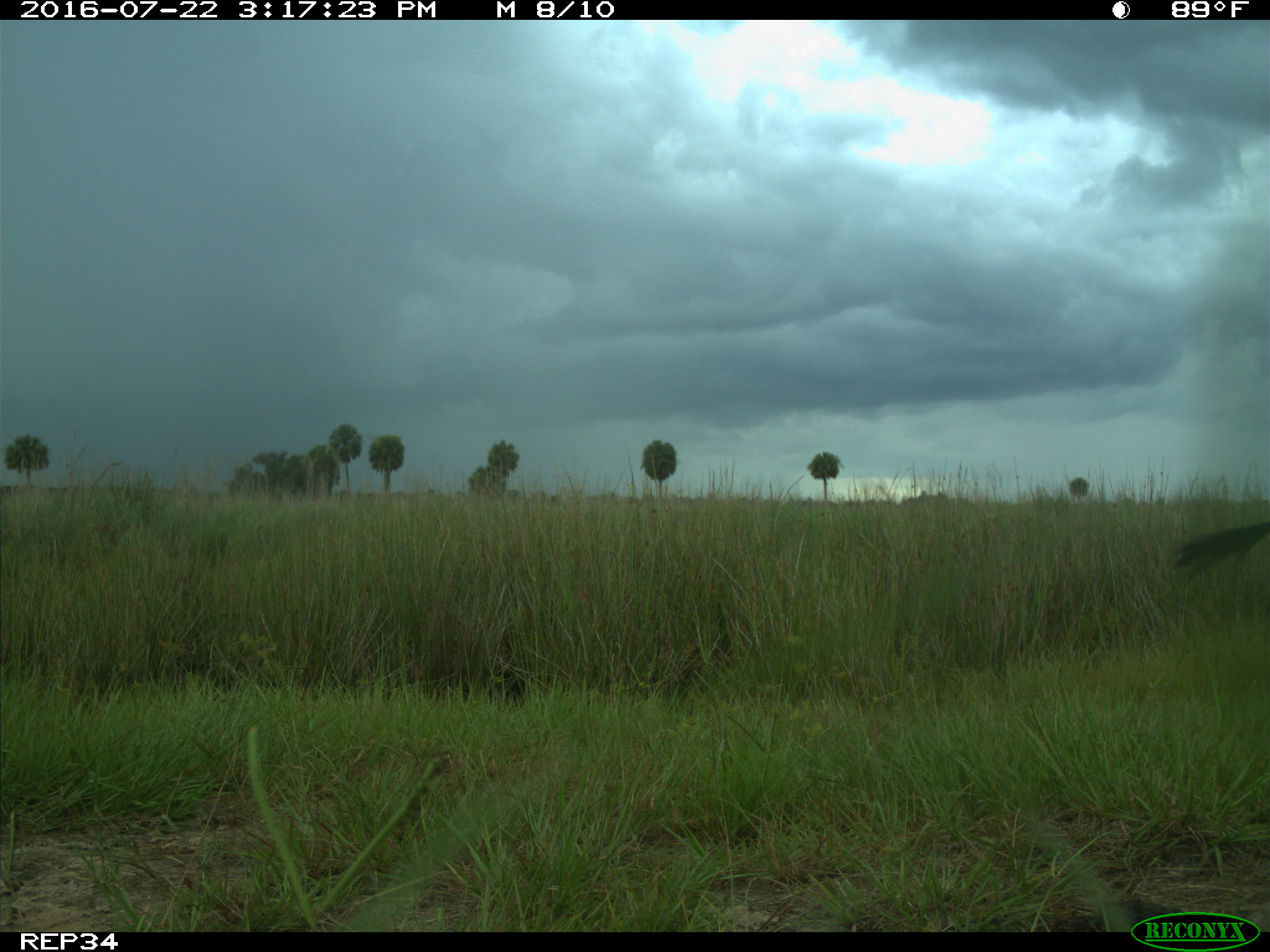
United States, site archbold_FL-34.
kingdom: Animalia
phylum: Chordata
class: Mammalia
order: Artiodactyla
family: Bovidae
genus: Bos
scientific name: Bos taurus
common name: domestic cow